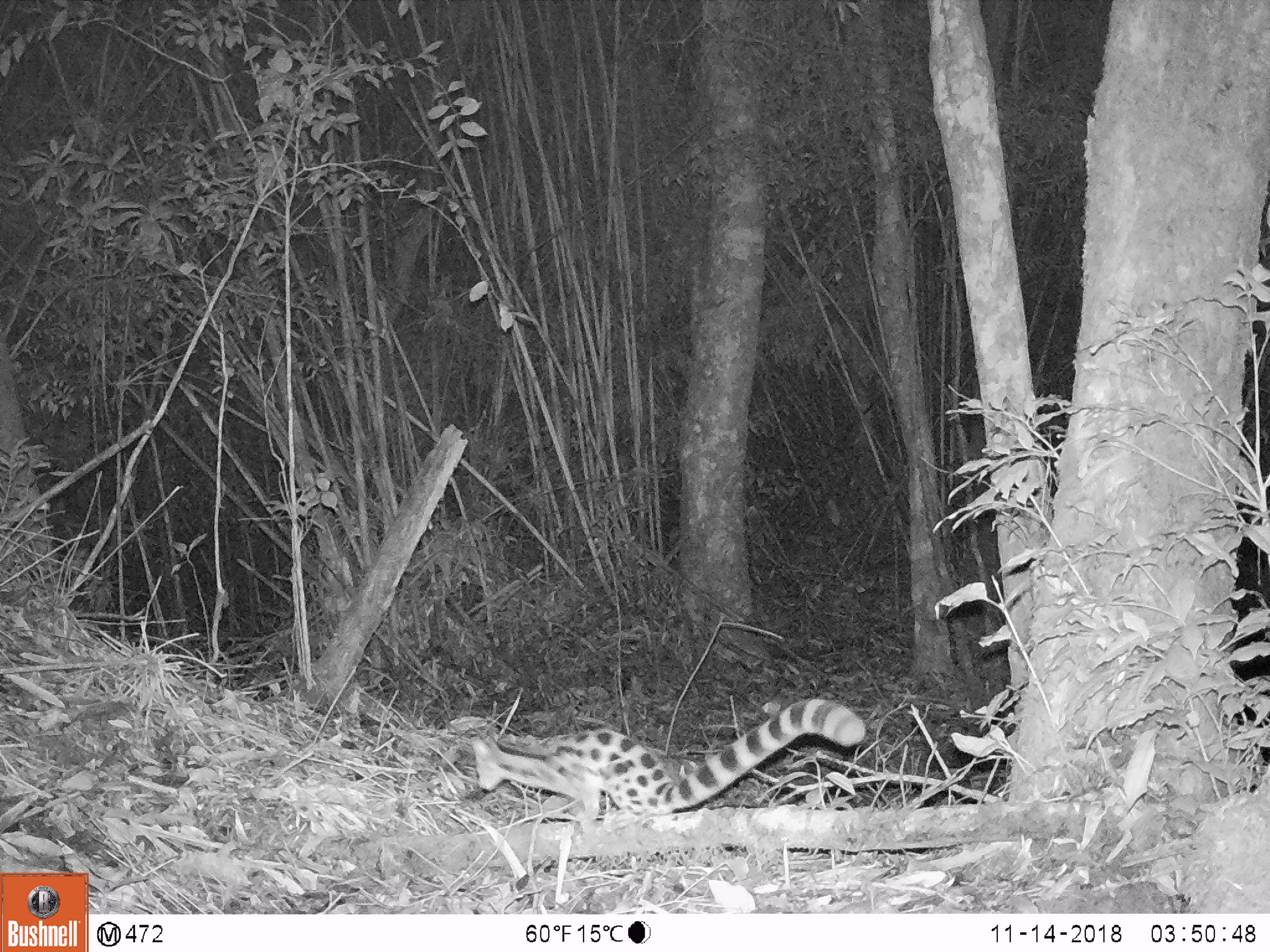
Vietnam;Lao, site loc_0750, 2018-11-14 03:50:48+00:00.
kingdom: Animalia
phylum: Chordata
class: Mammalia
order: Carnivora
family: Prionodontidae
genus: Prionodon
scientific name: Prionodon pardicolor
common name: spotted linsang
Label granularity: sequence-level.